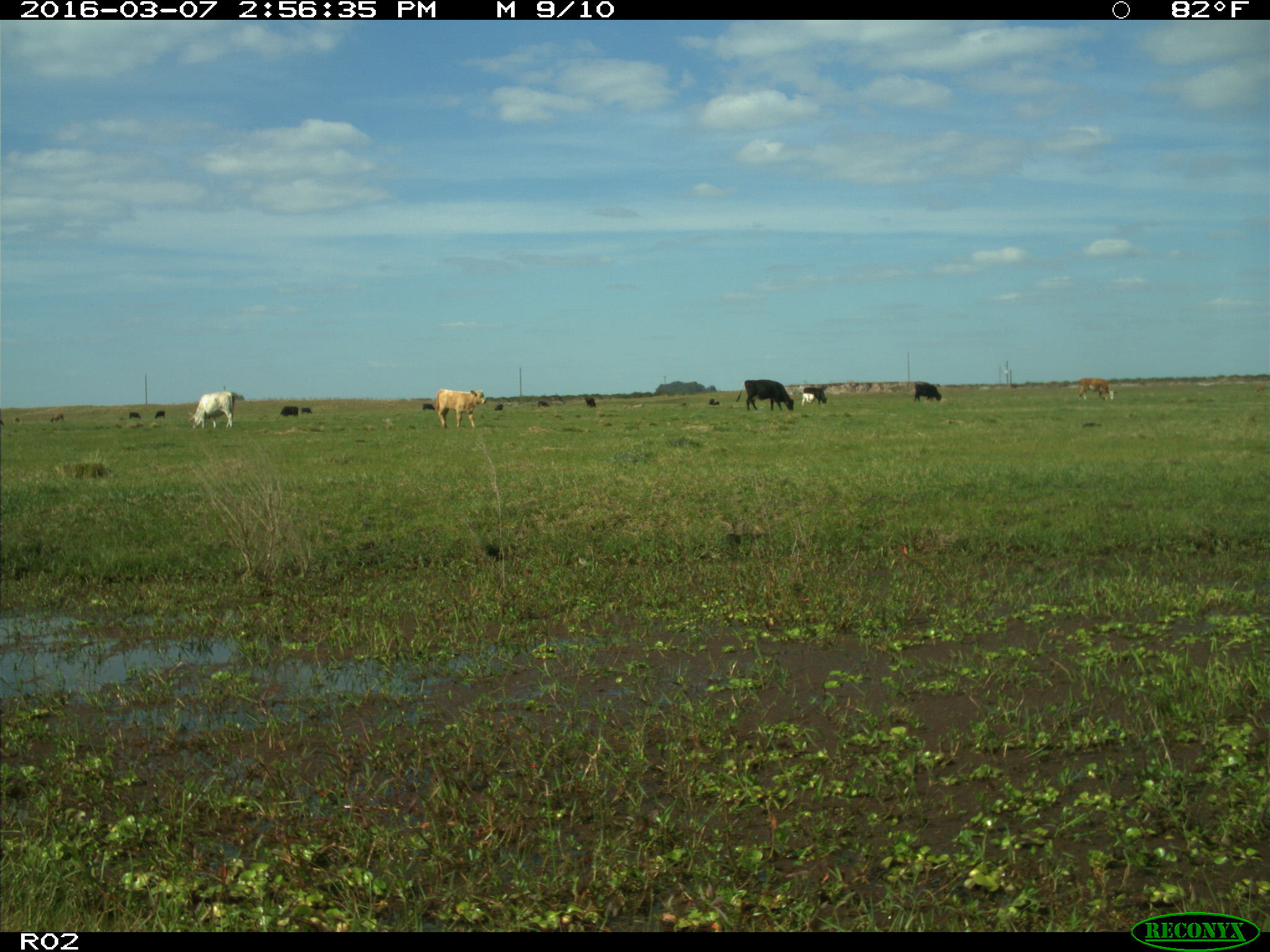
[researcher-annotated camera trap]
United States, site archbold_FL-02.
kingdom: Animalia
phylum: Chordata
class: Mammalia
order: Artiodactyla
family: Bovidae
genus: Bos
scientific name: Bos taurus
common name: domestic cow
Bos taurus (domestic cow).